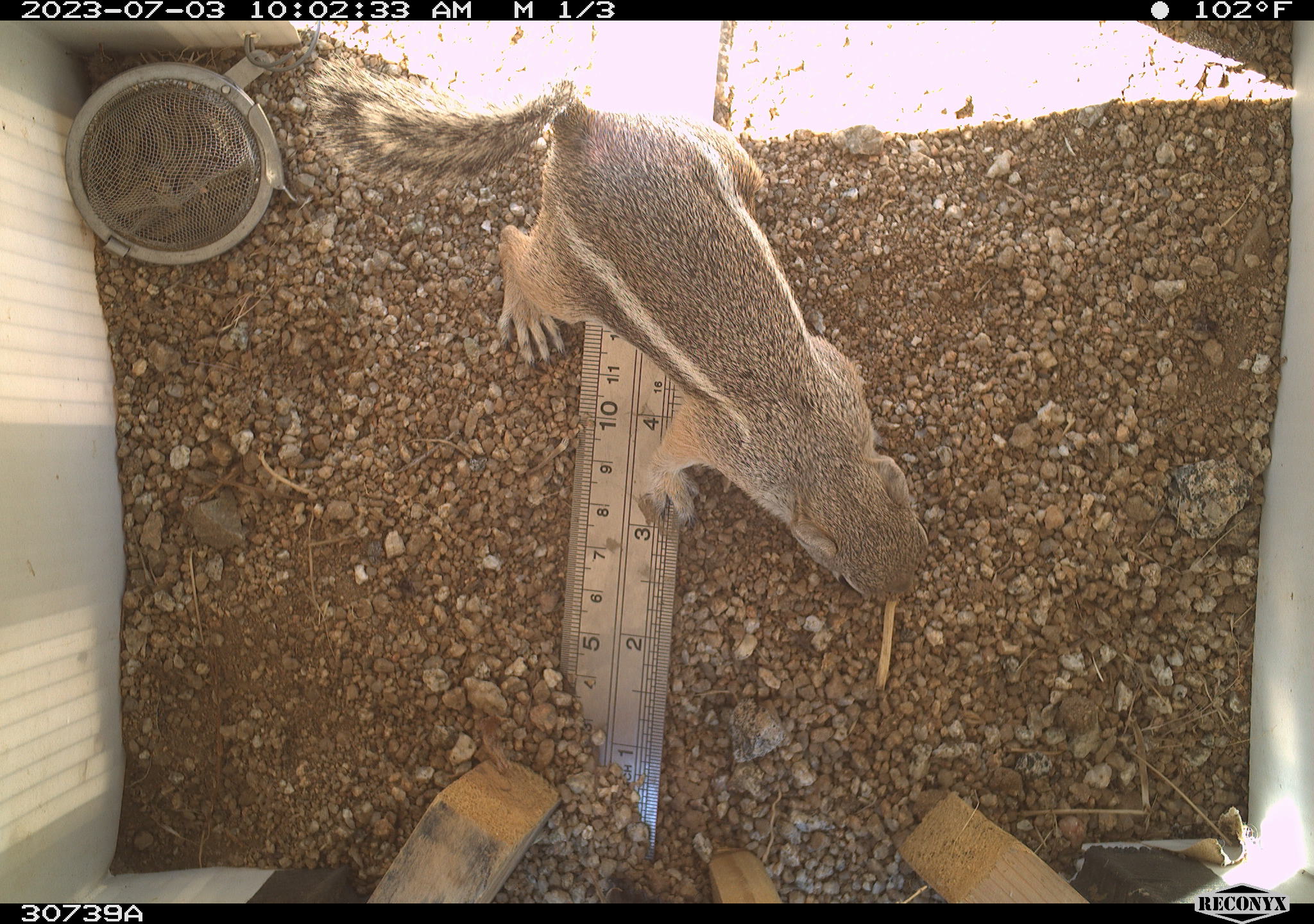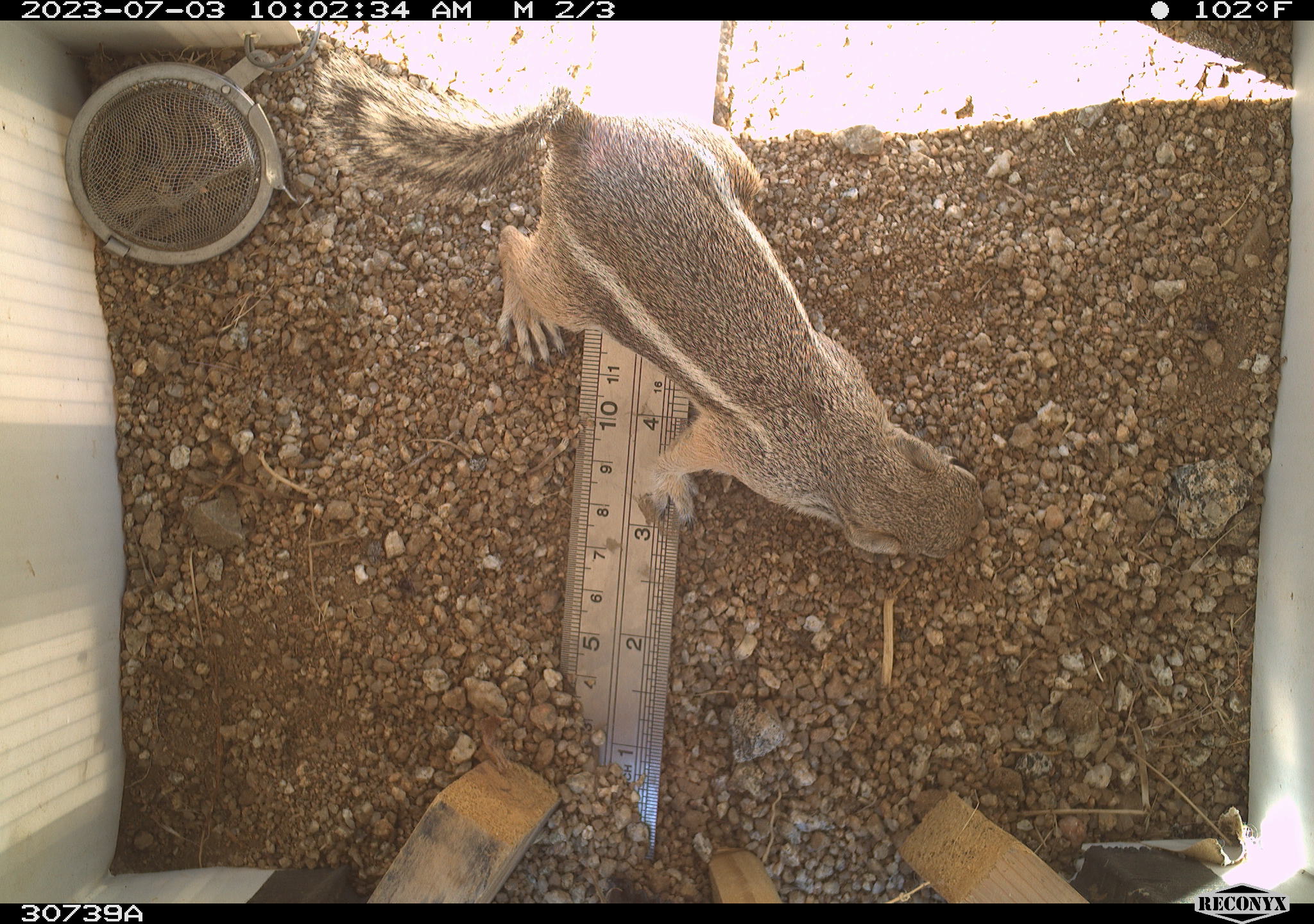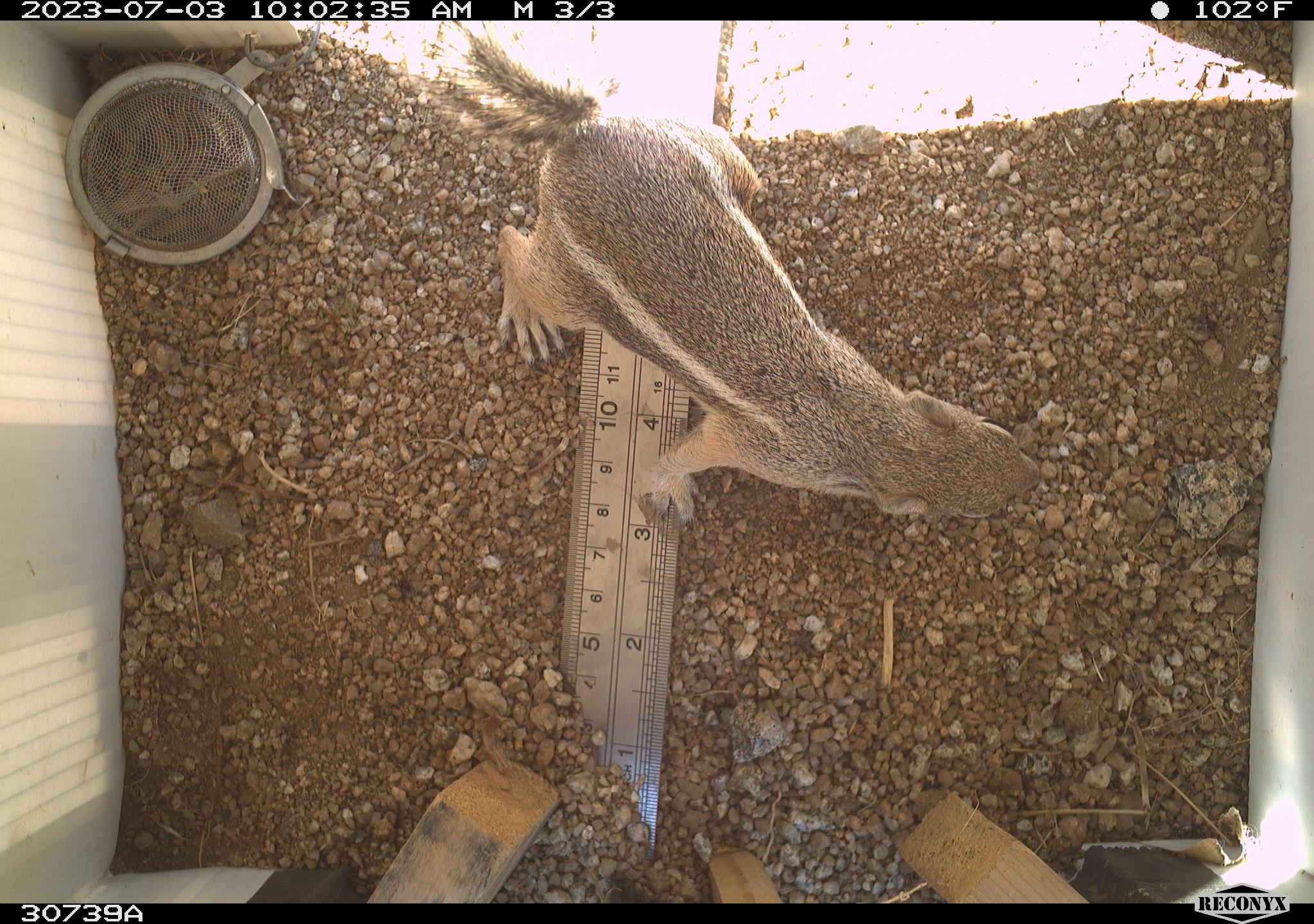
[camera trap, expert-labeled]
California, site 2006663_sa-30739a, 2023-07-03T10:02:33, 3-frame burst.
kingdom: Animalia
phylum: Chordata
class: Mammalia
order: Rodentia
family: Sciuridae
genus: Ammospermophilus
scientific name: Ammospermophilus leucurus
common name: white-tailed antelope squirrel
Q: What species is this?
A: White-tailed antelope squirrel (Ammospermophilus leucurus).